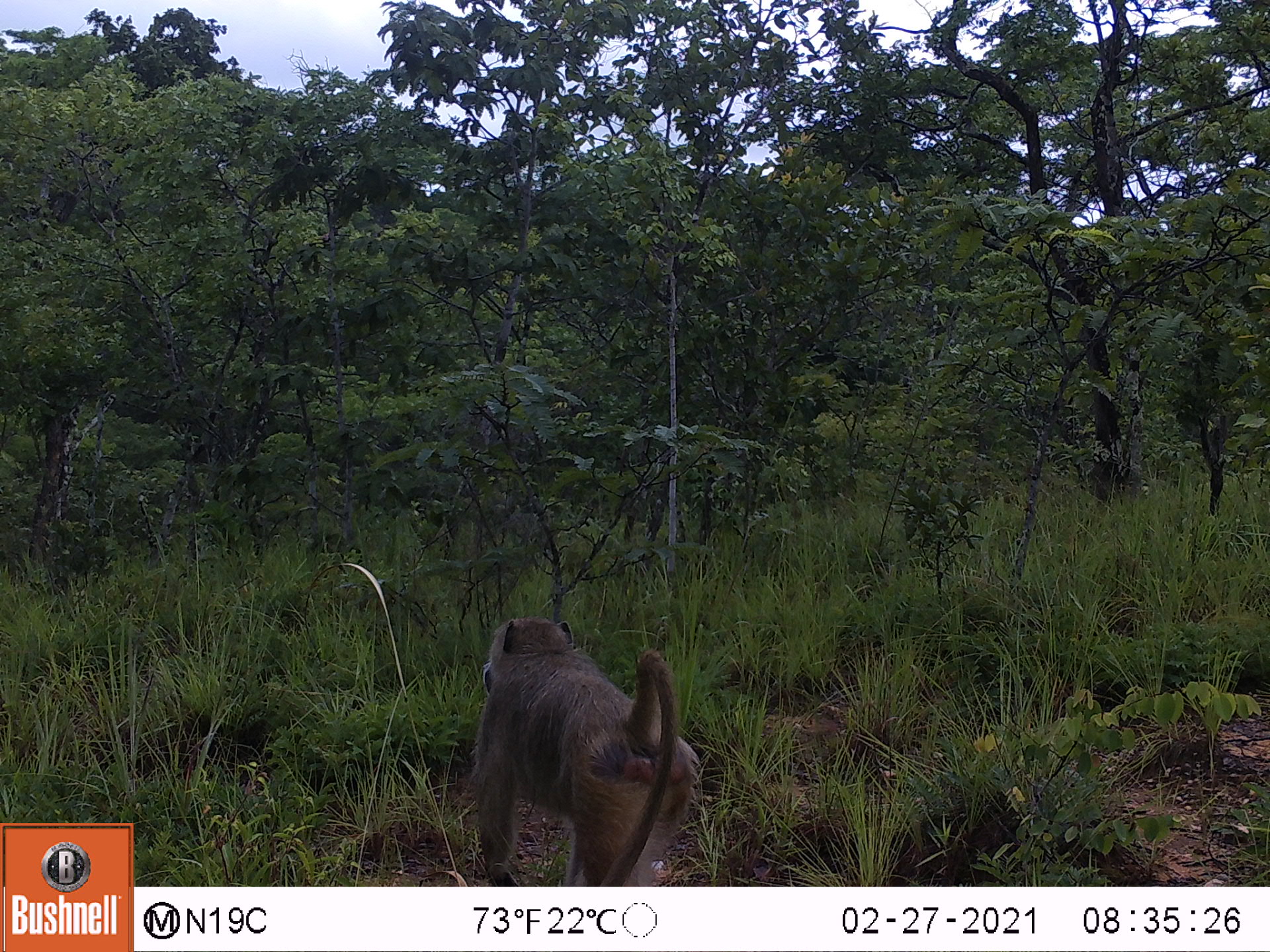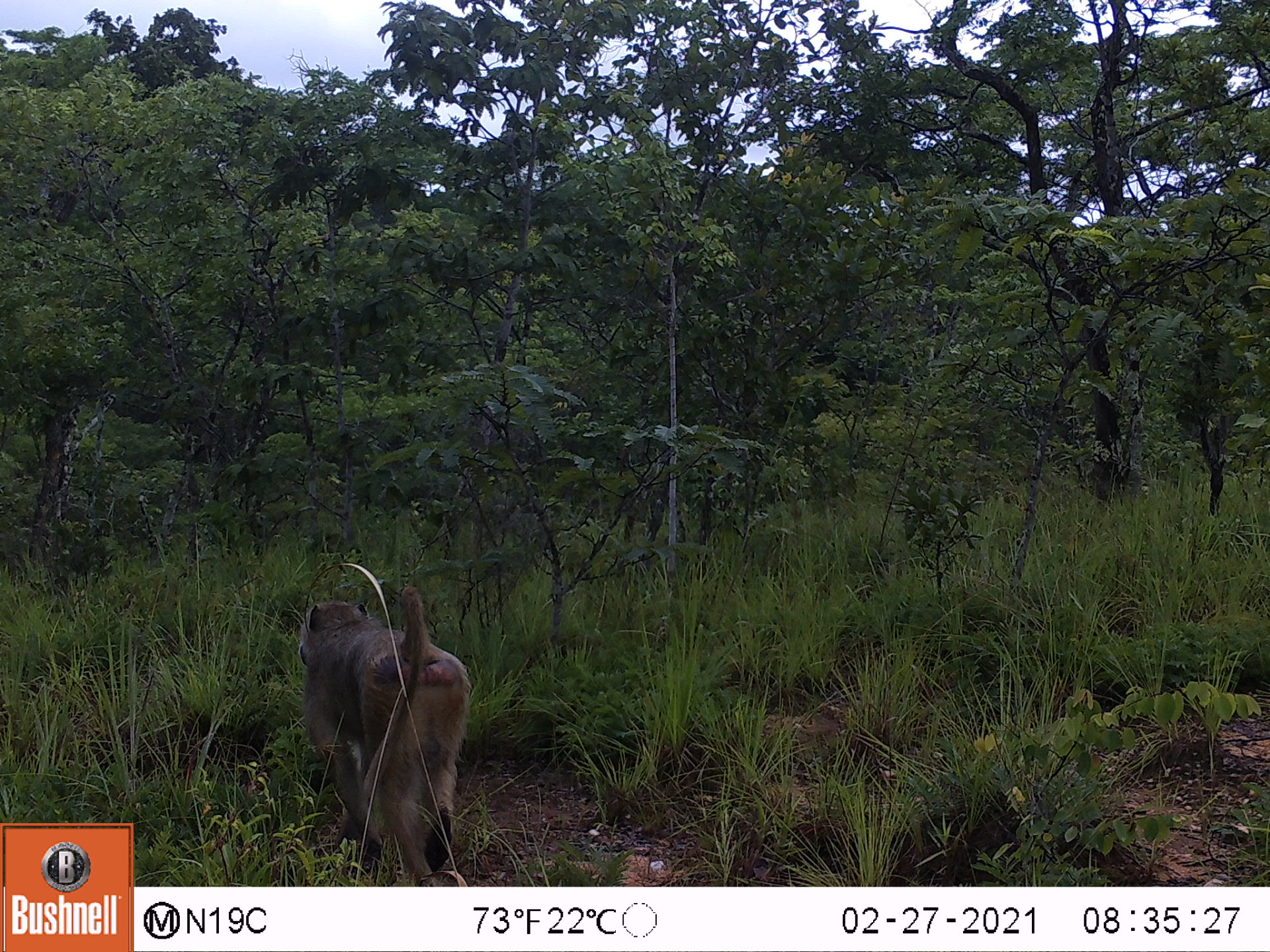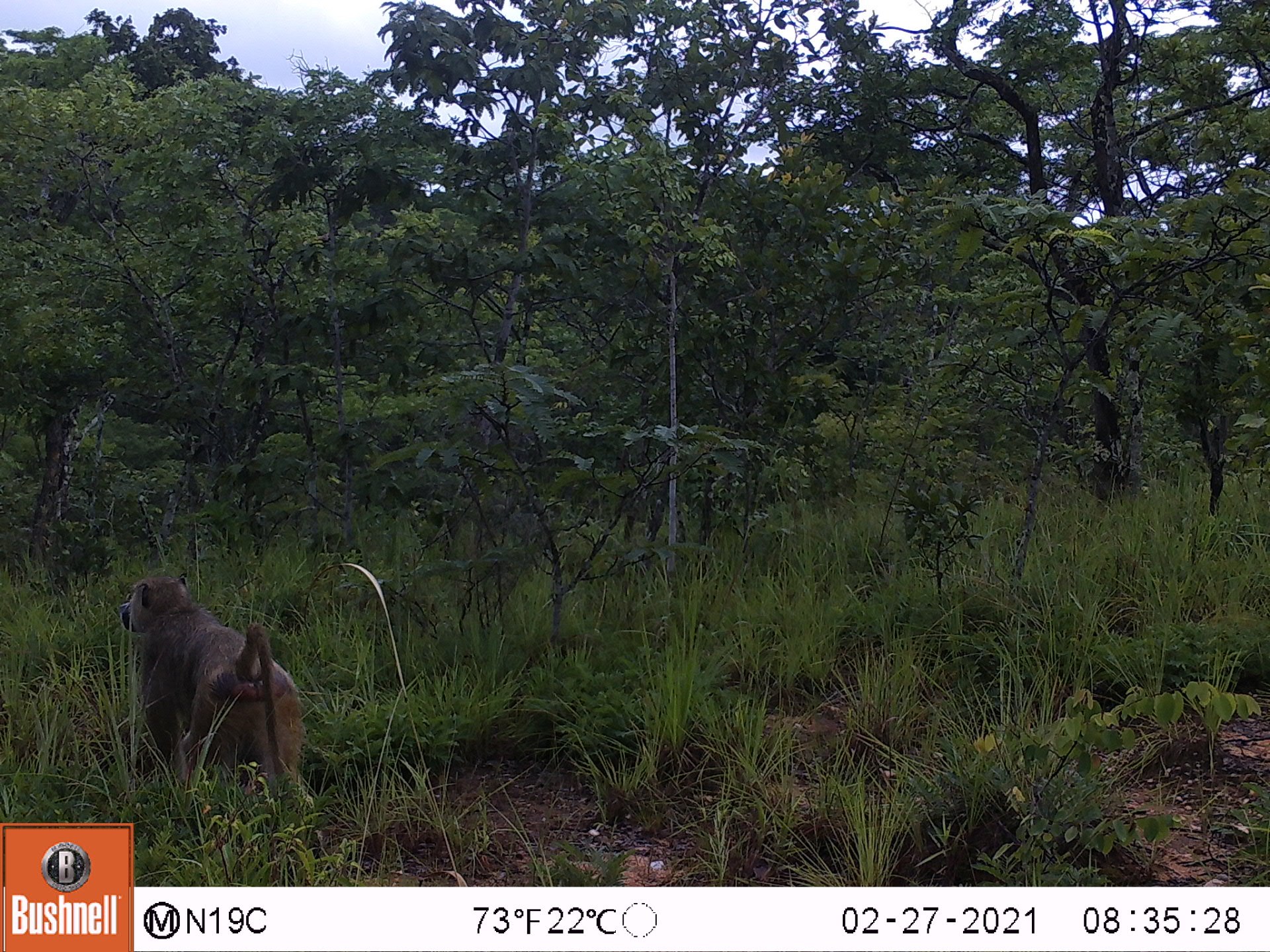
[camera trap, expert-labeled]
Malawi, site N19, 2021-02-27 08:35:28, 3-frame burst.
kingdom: Animalia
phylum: Chordata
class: Mammalia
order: Primates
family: Cercopithecidae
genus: Papio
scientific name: Papio cynocephalus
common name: yellow baboon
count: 1